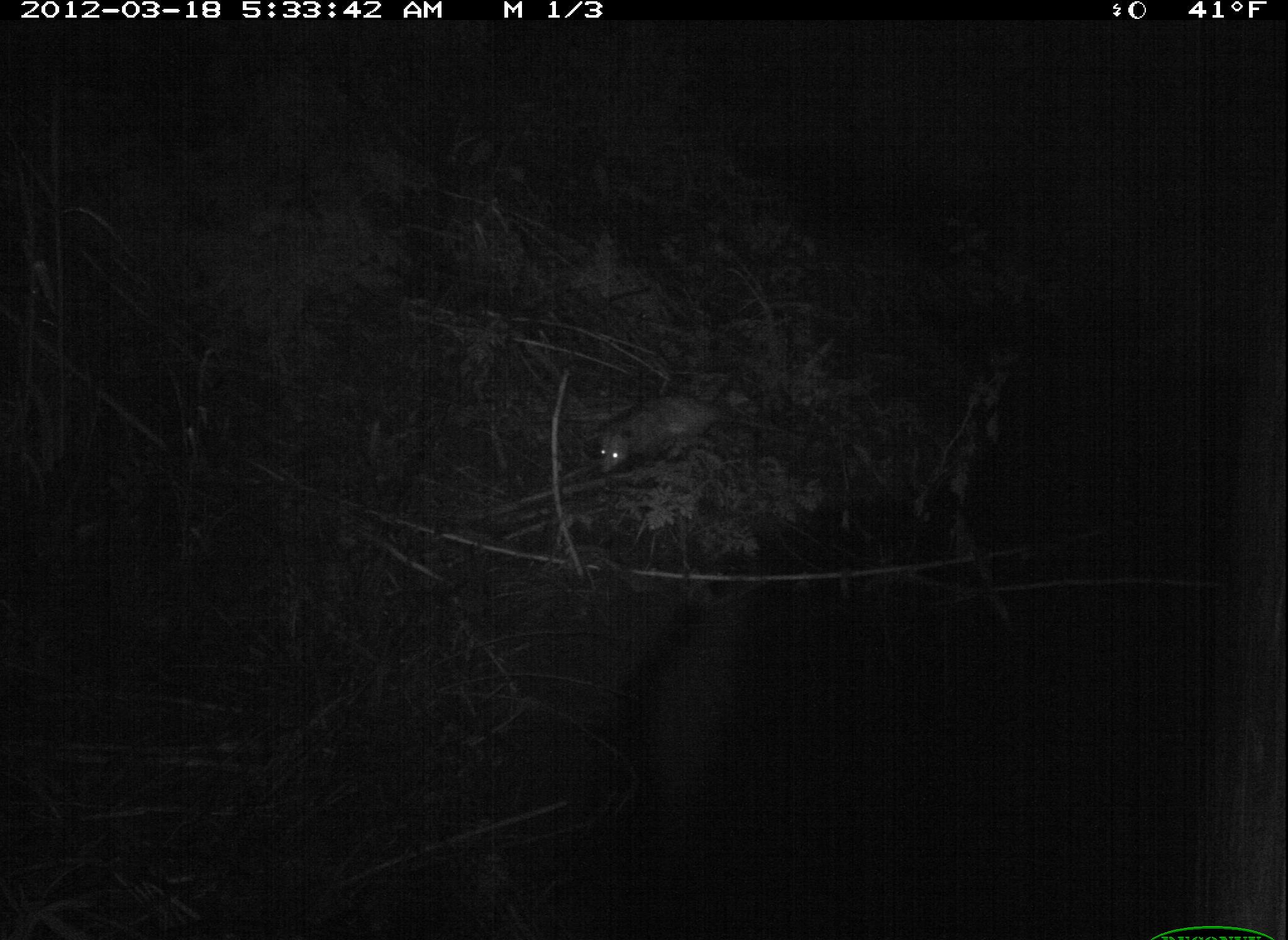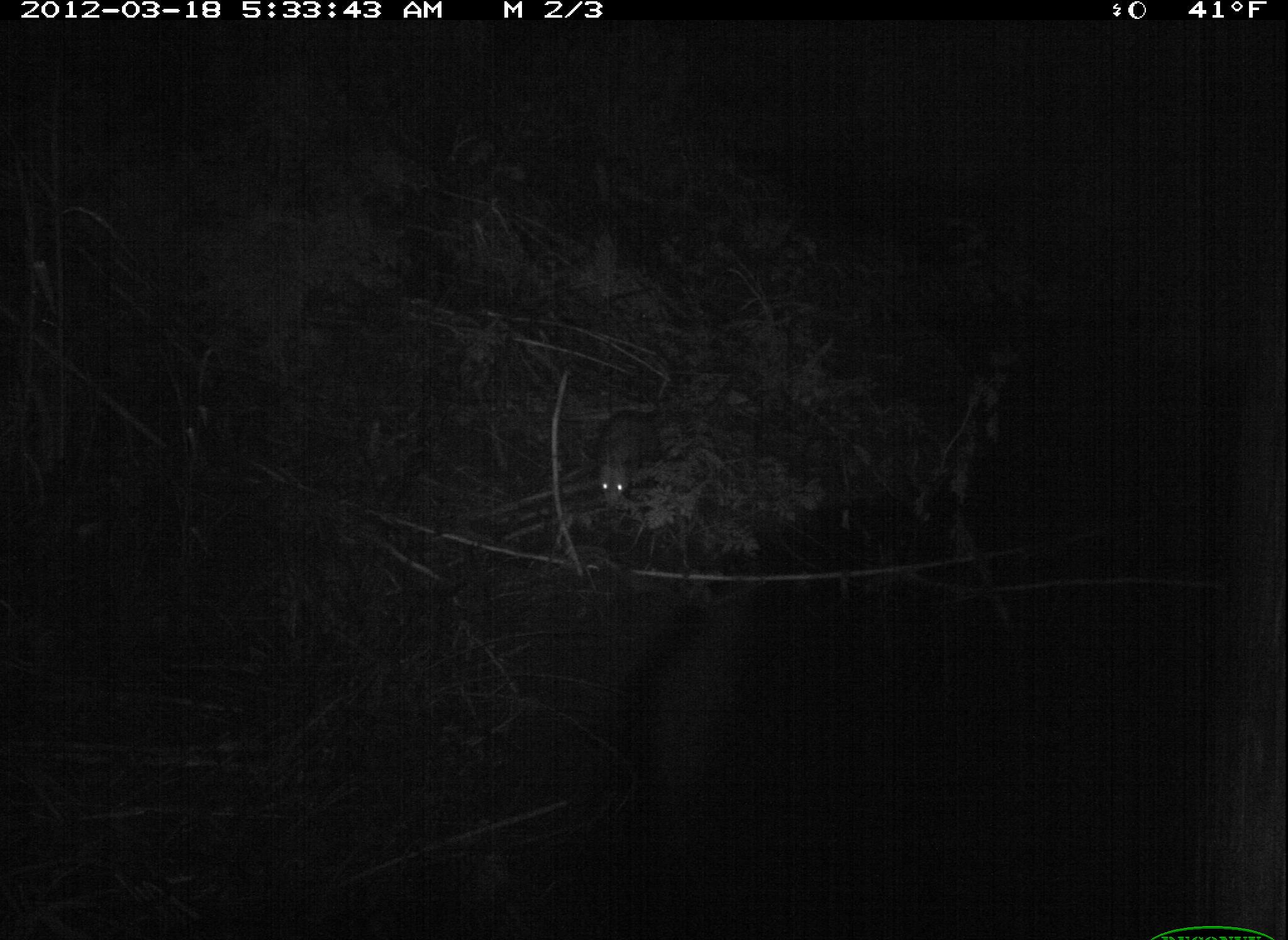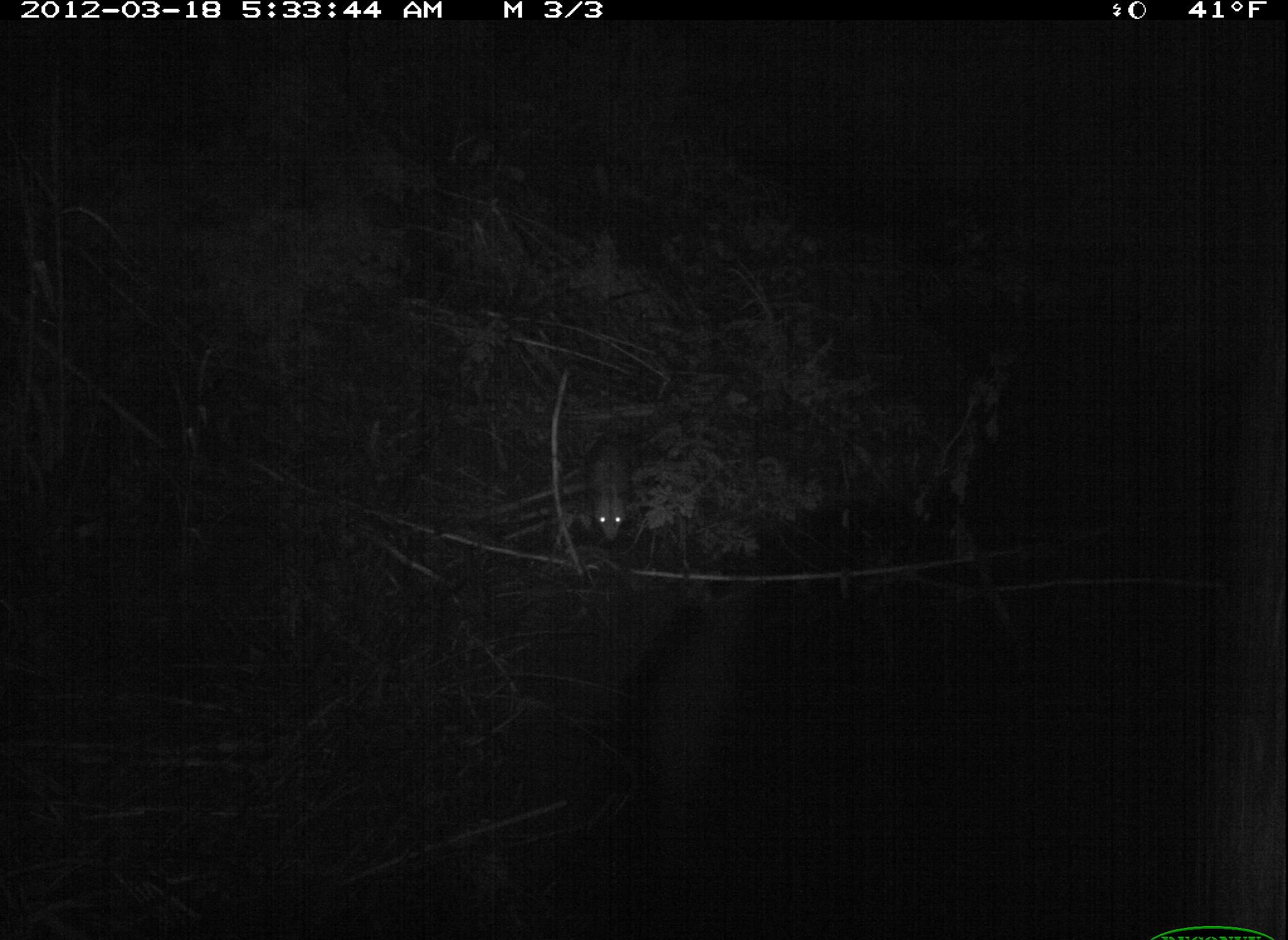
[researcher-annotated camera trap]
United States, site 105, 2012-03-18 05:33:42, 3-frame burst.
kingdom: Animalia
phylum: Chordata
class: Mammalia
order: Didelphimorphia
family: Didelphidae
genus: Didelphis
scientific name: Didelphis virginiana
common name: virginia opossum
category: opossum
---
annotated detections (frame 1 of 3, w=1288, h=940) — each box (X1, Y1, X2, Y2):
opossum: (584, 385, 780, 479)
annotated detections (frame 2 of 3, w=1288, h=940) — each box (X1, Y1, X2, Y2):
opossum: (570, 393, 713, 517)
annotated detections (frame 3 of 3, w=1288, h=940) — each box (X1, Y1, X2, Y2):
opossum: (567, 419, 663, 557)